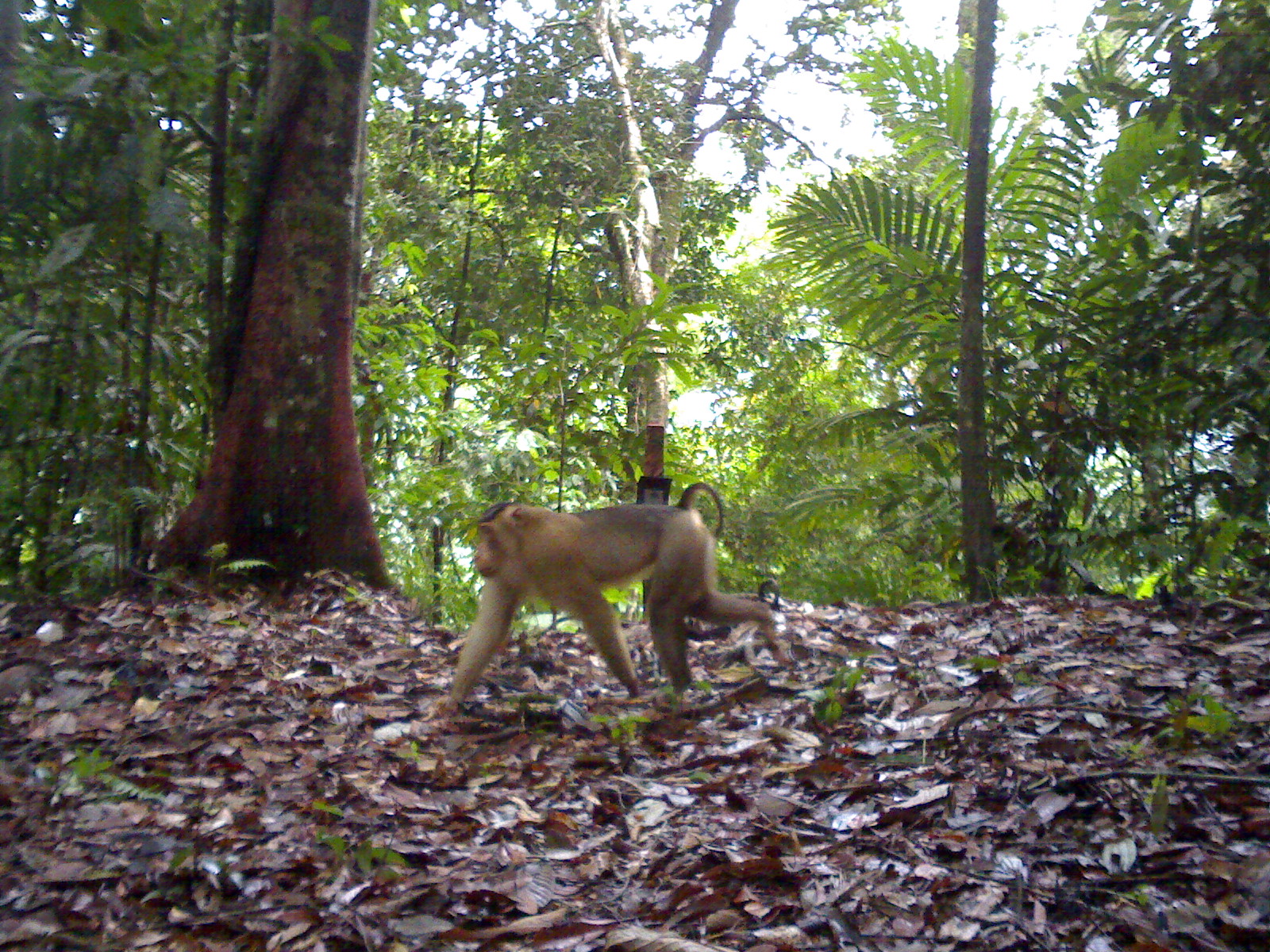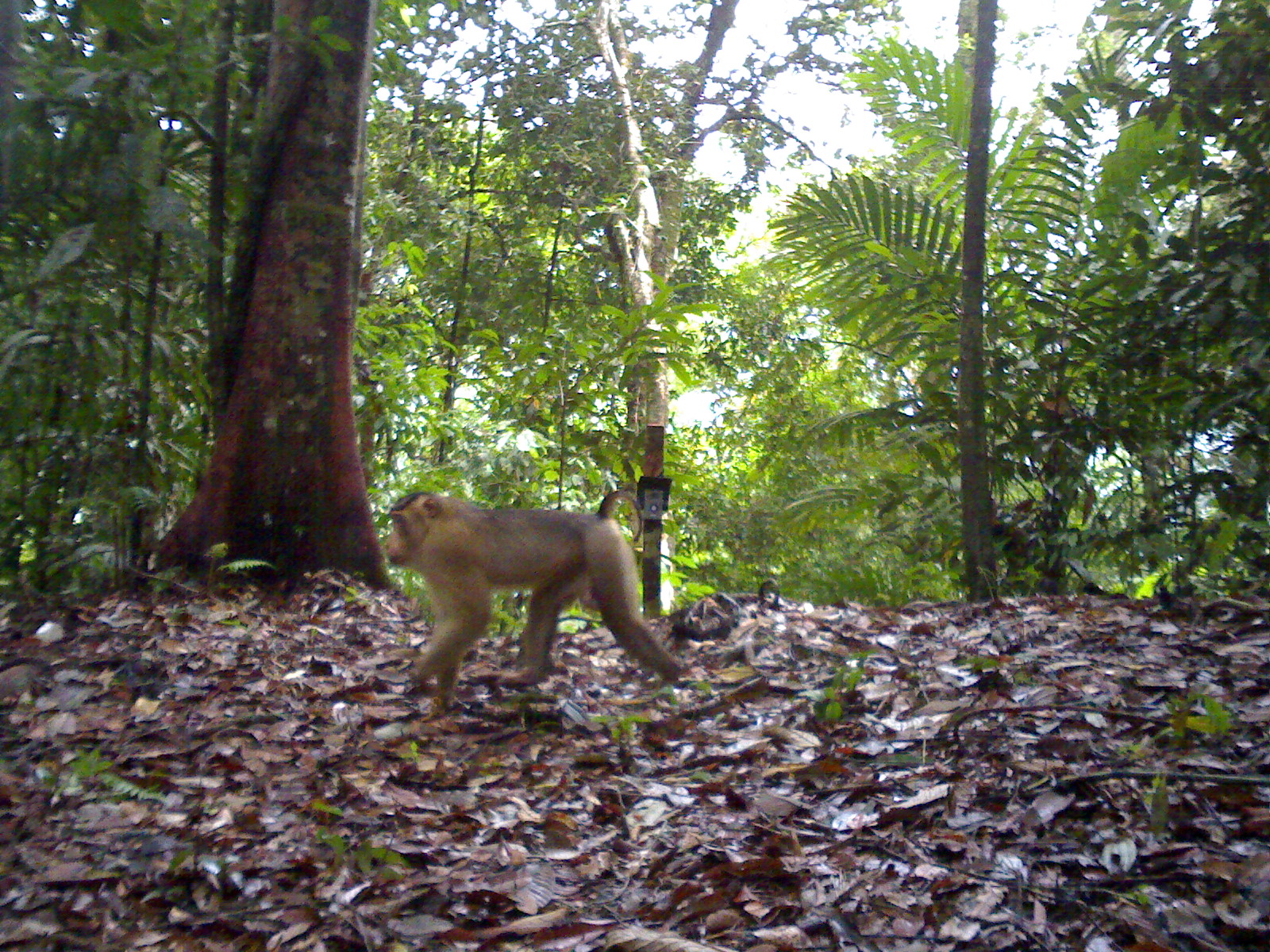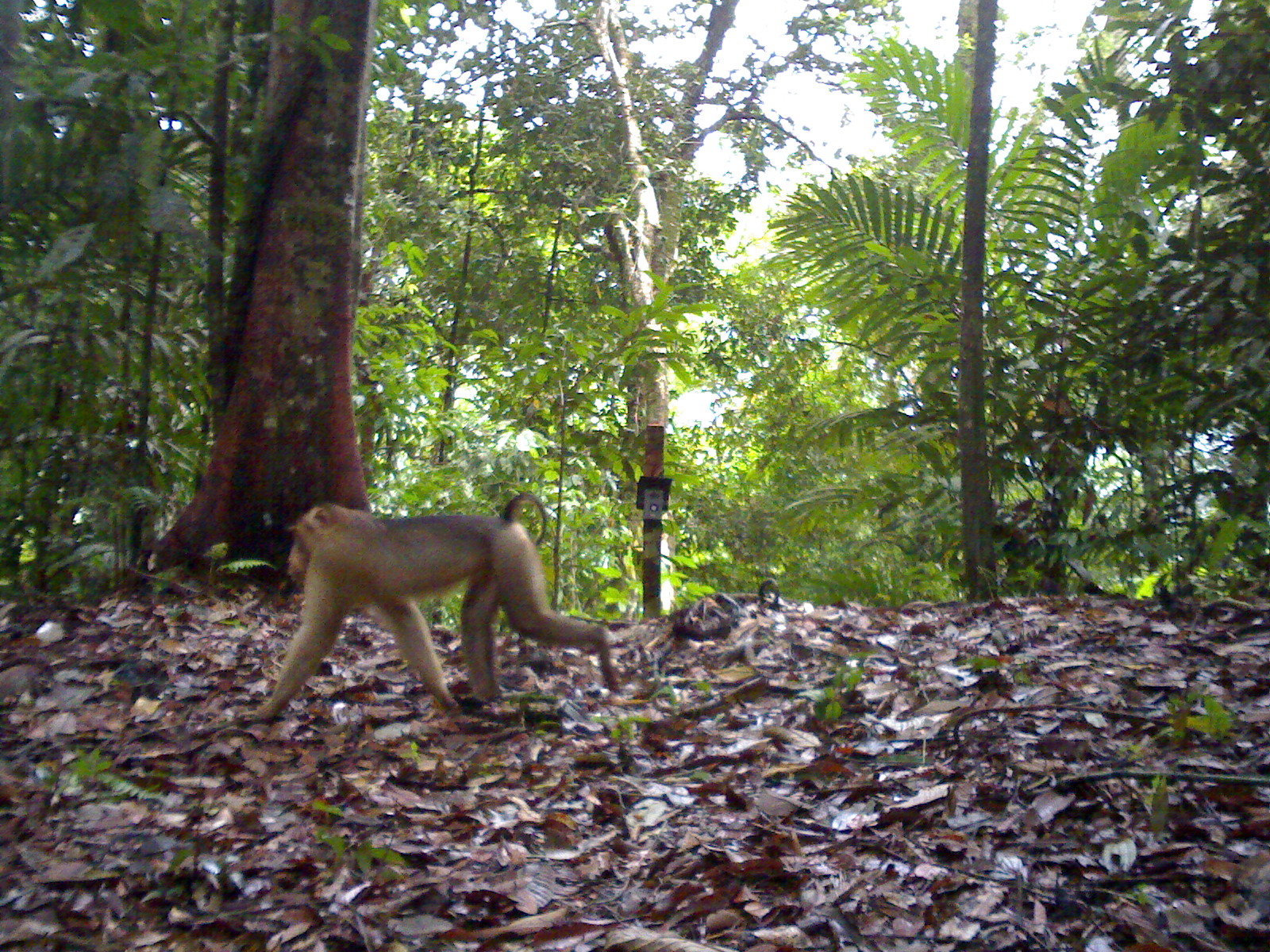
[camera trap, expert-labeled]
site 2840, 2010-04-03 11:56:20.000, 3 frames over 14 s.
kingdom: Animalia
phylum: Chordata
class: Mammalia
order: Primates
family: Cercopithecidae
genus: Macaca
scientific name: Macaca nemestrina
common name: southern pig-tailed macaque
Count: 1.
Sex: male.